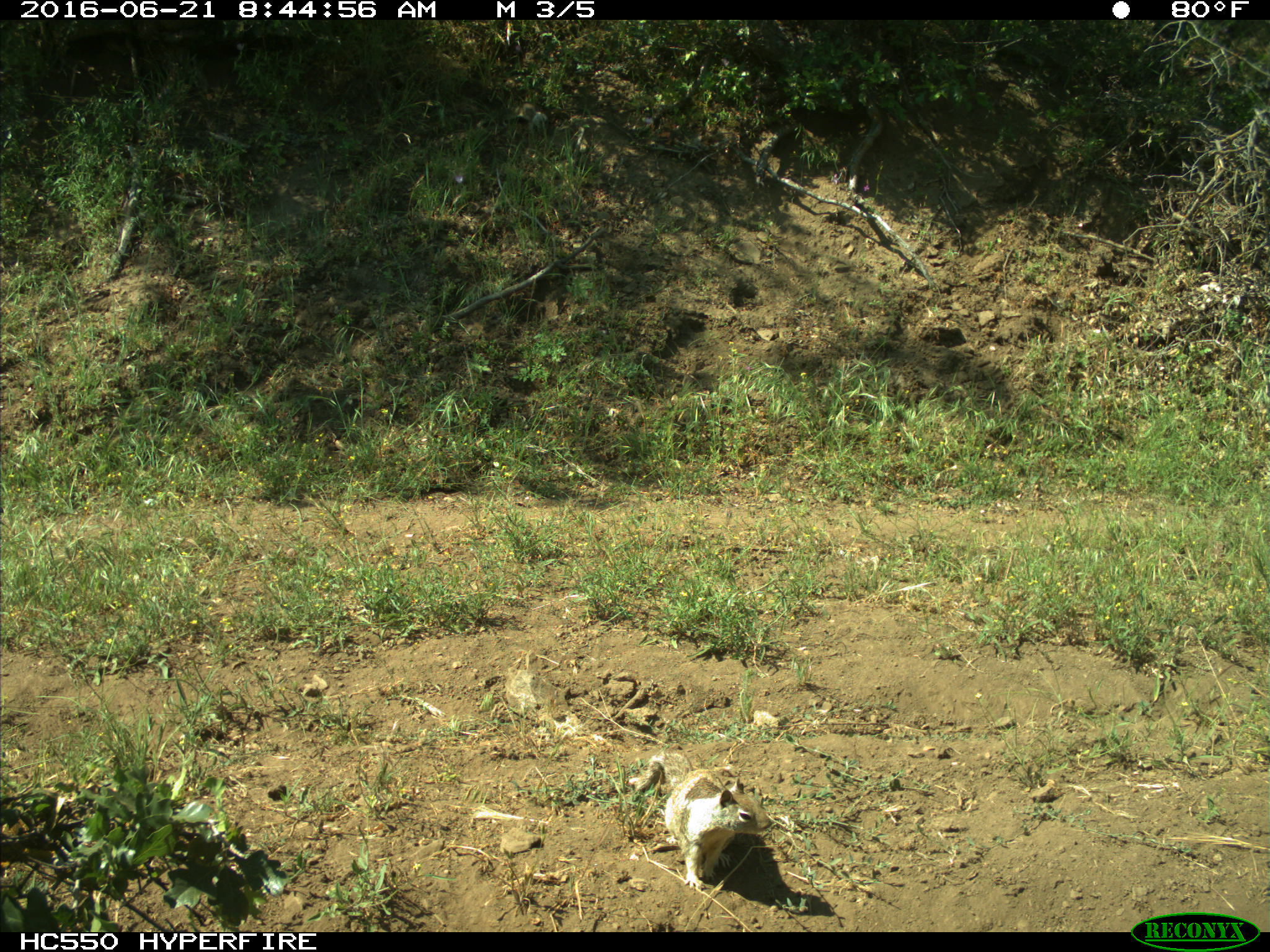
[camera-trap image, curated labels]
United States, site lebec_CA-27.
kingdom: Animalia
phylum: Chordata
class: Mammalia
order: Rodentia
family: Sciuridae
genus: Otospermophilus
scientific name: Otospermophilus beecheyi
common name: california ground squirrel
Otospermophilus beecheyi (california ground squirrel).